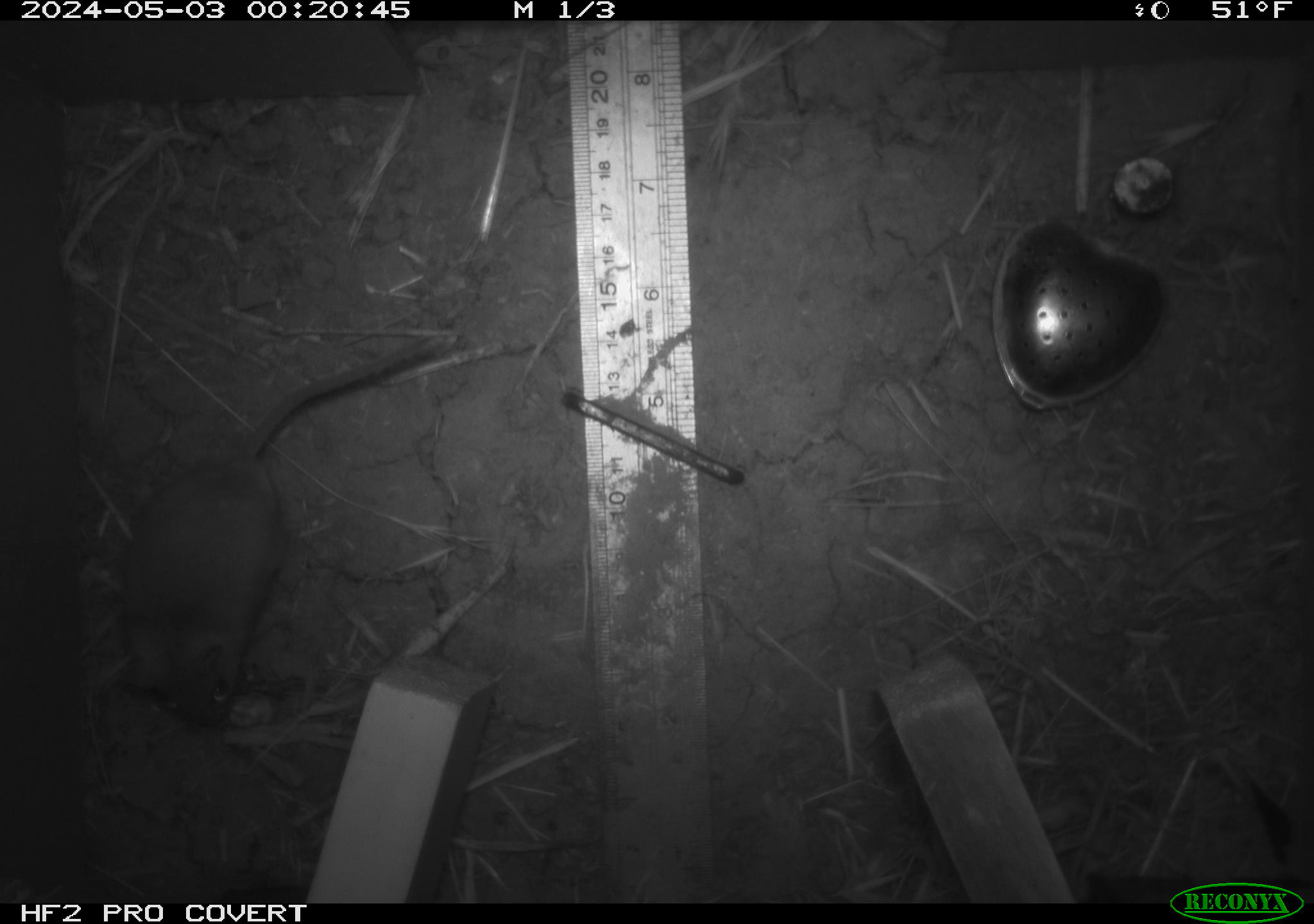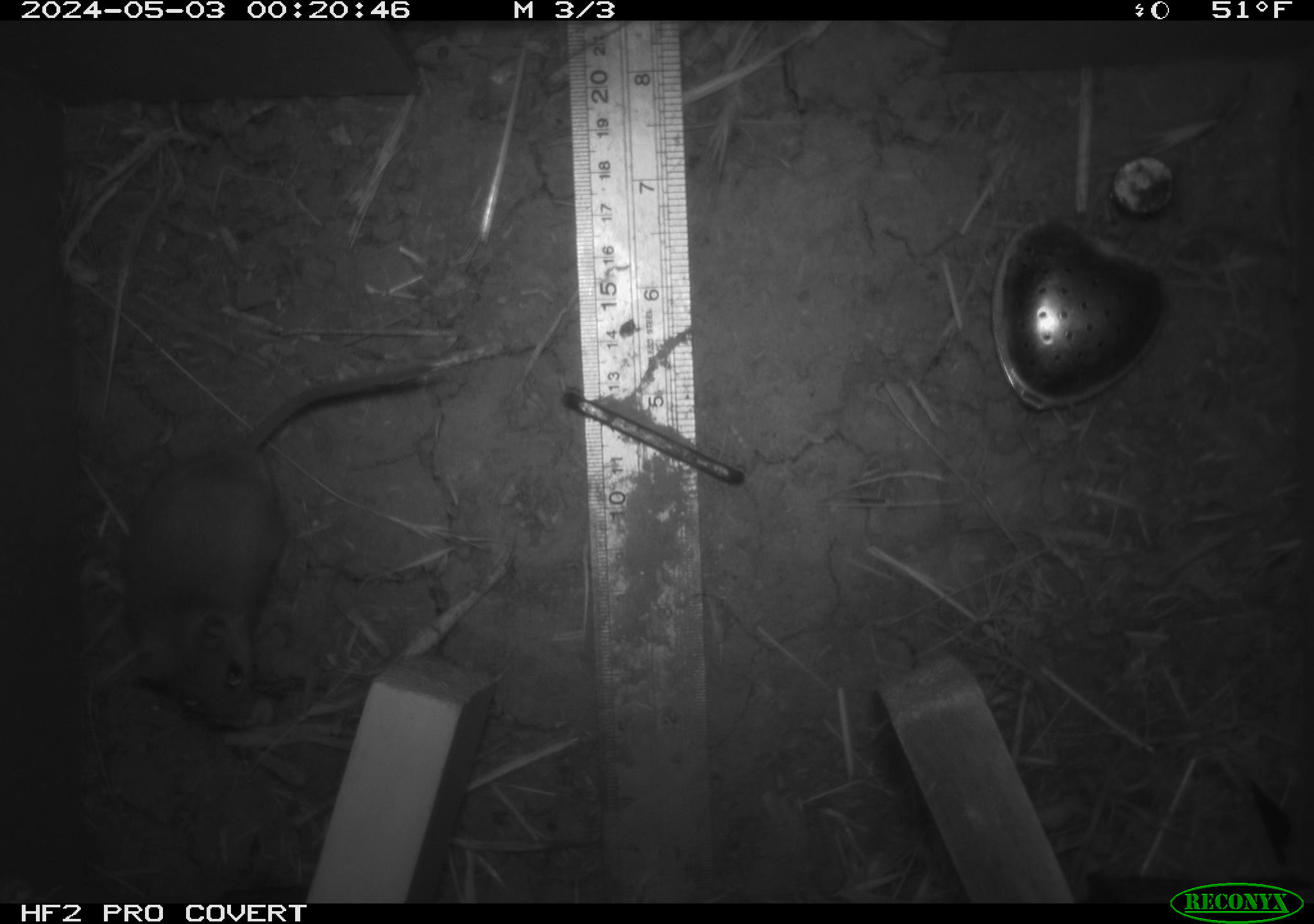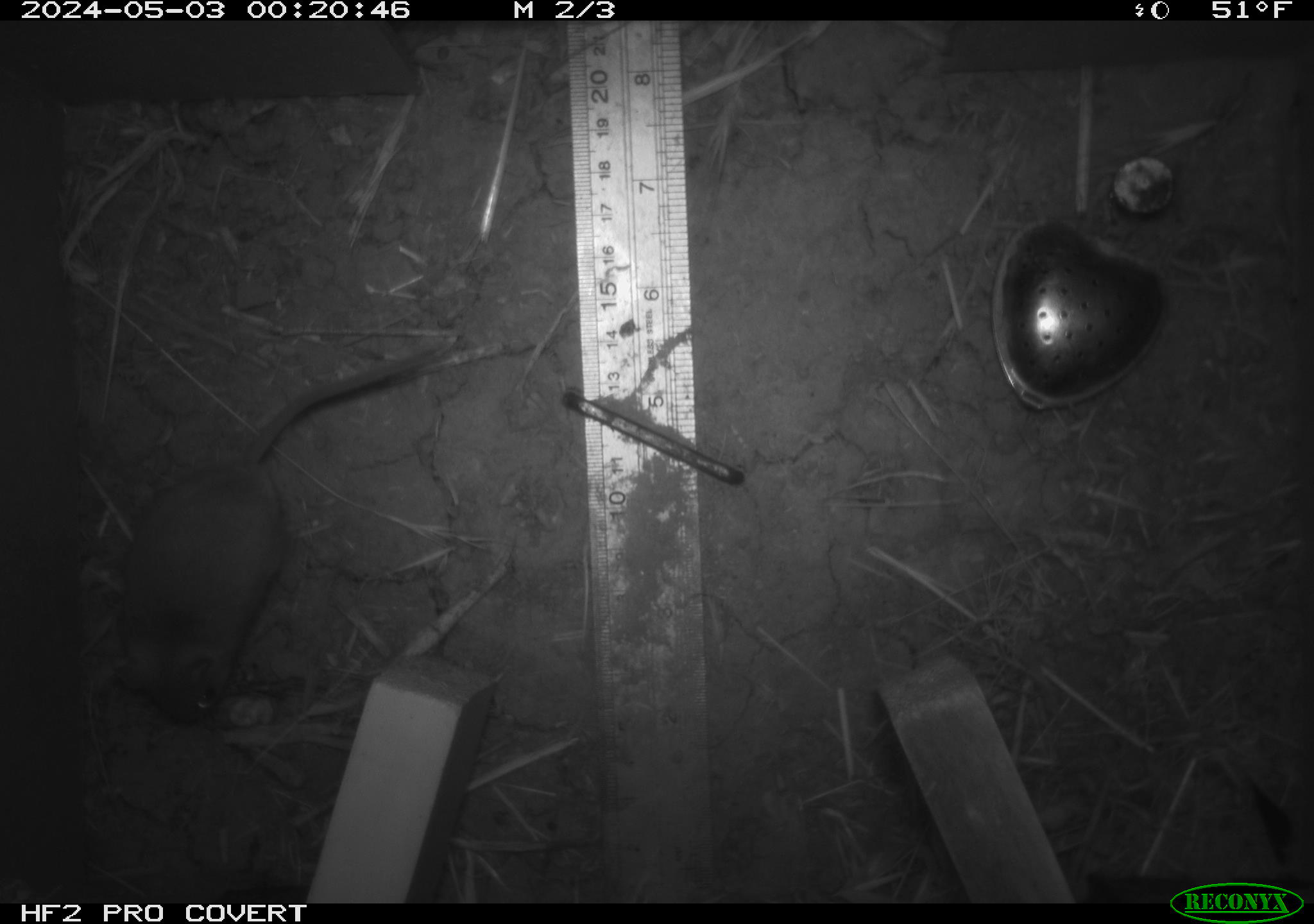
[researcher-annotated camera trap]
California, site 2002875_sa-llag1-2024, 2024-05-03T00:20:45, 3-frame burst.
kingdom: Animalia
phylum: Chordata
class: Mammalia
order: Rodentia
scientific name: Rodentia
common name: mouse species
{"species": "mouse species (Rodentia)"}